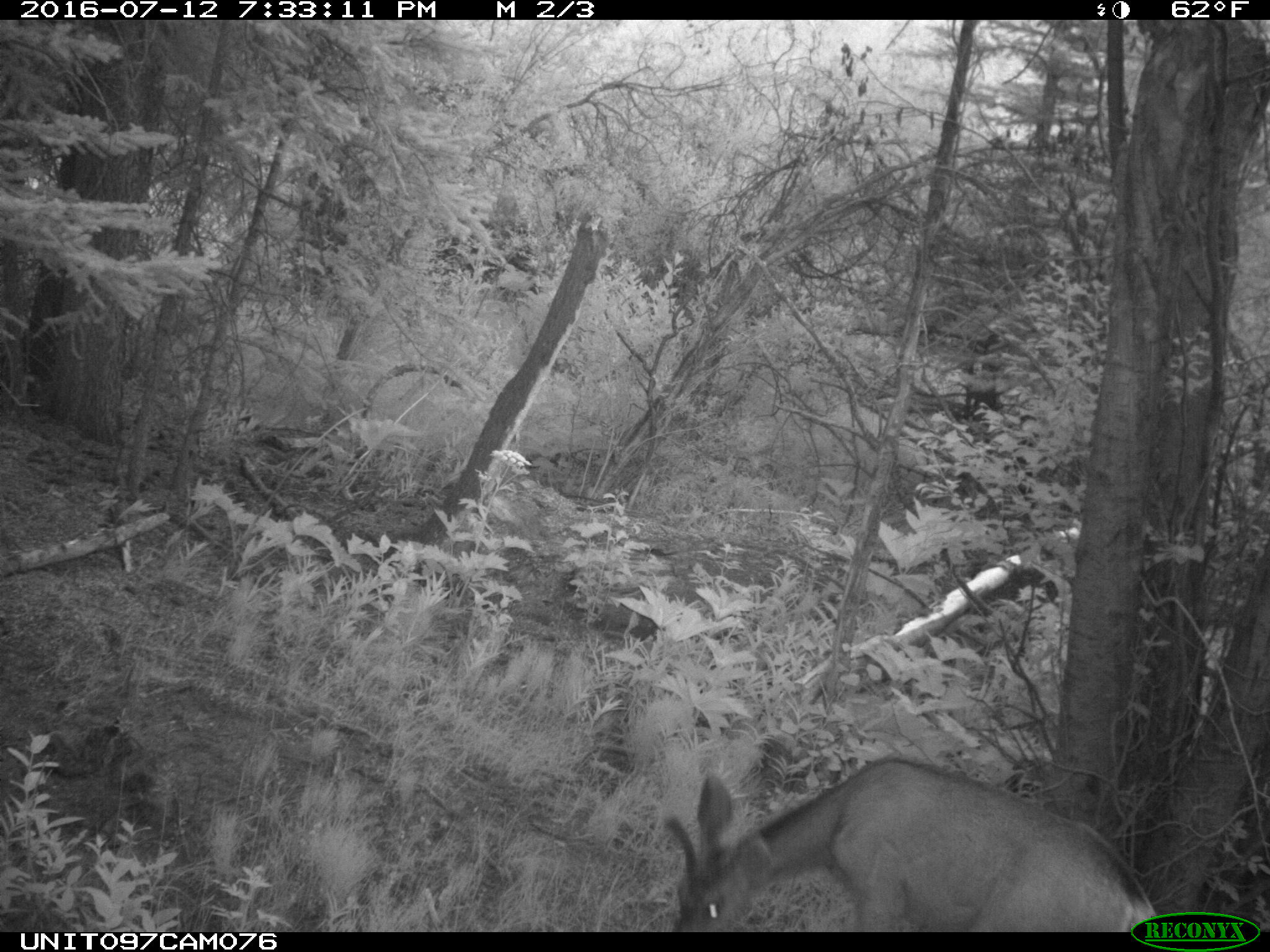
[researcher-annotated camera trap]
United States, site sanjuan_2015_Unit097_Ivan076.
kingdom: Animalia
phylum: Chordata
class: Mammalia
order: Artiodactyla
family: Cervidae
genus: Odocoileus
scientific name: Odocoileus hemionus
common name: mule deer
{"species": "Odocoileus hemionus (mule deer)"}